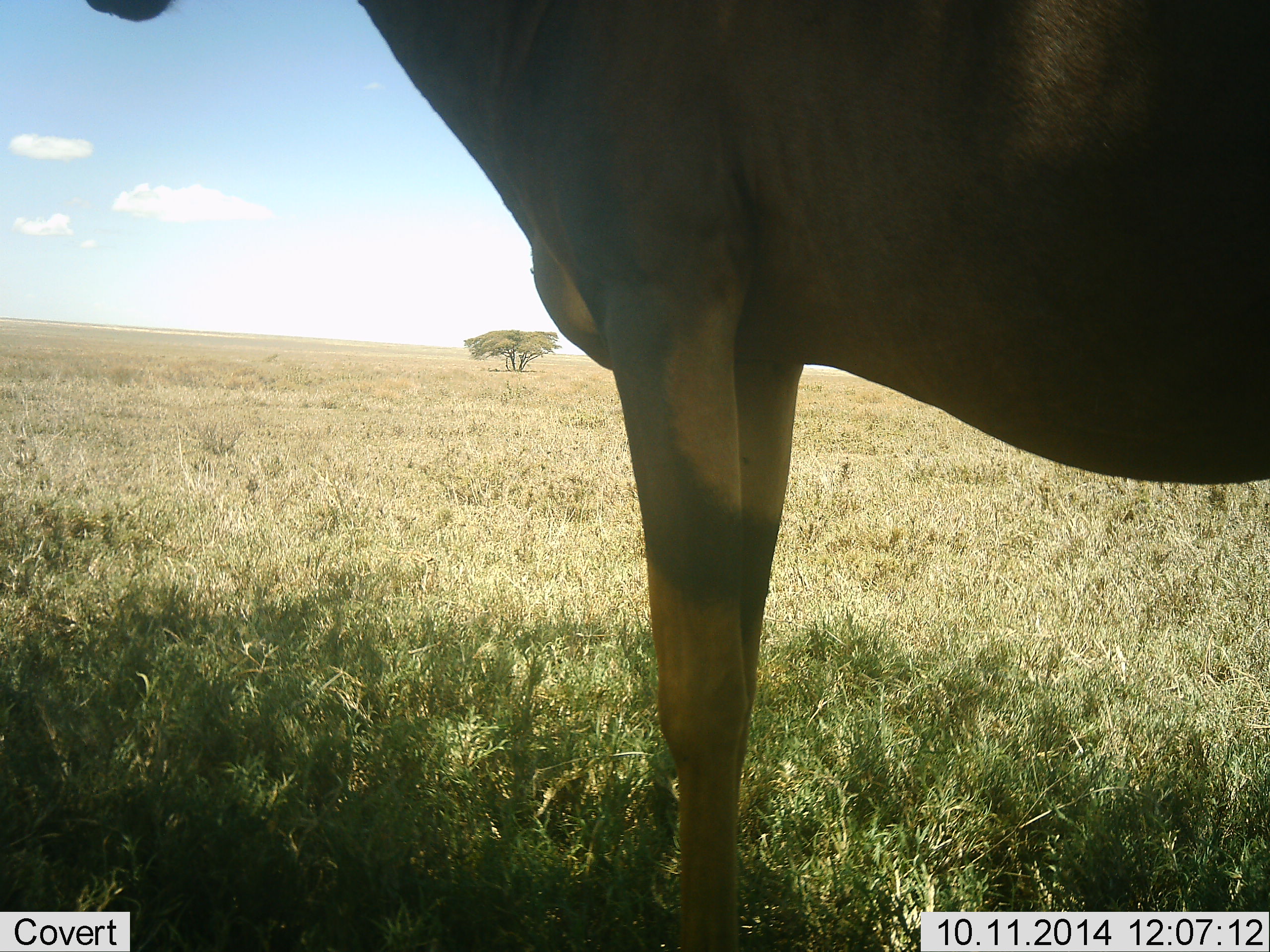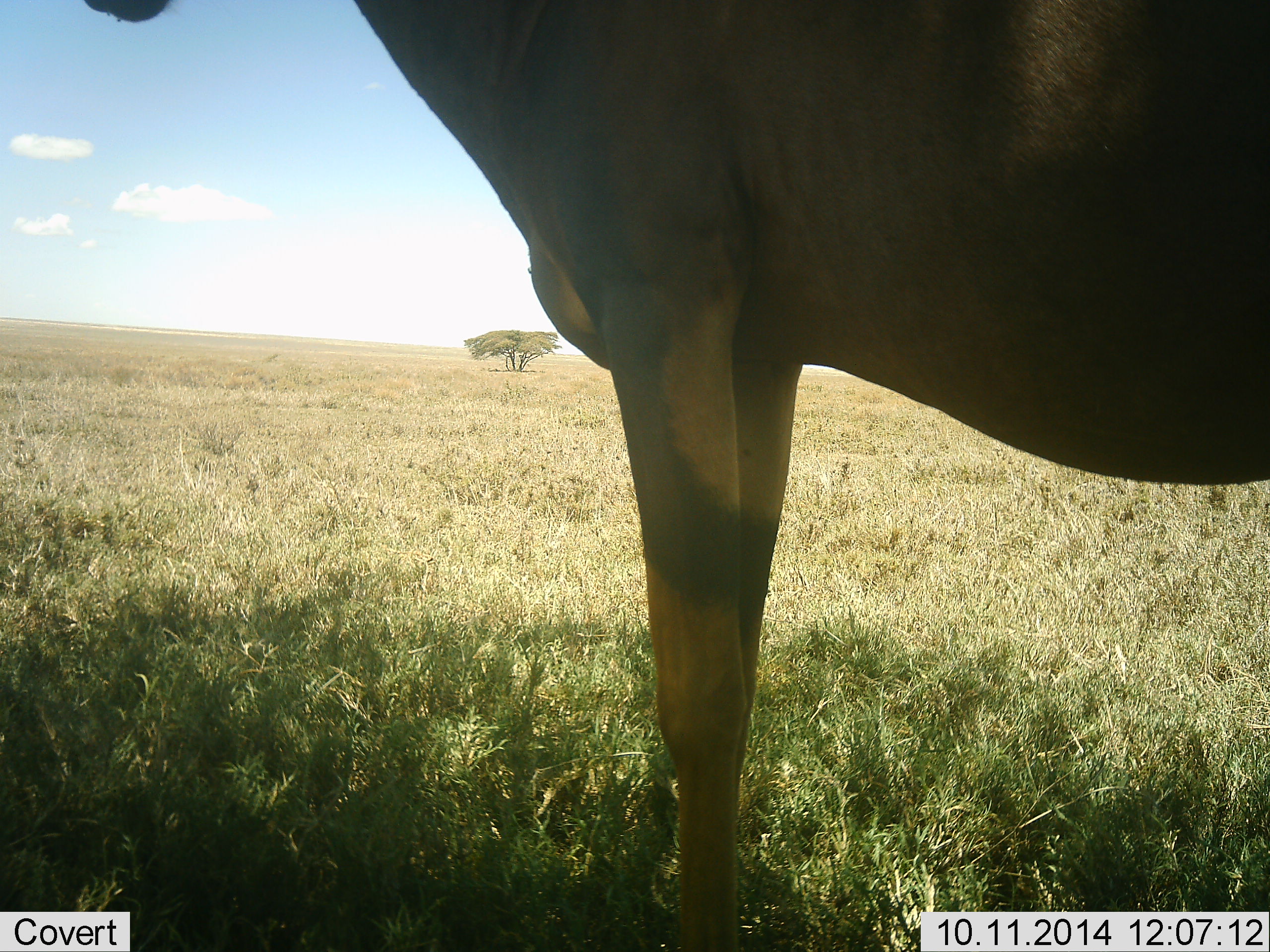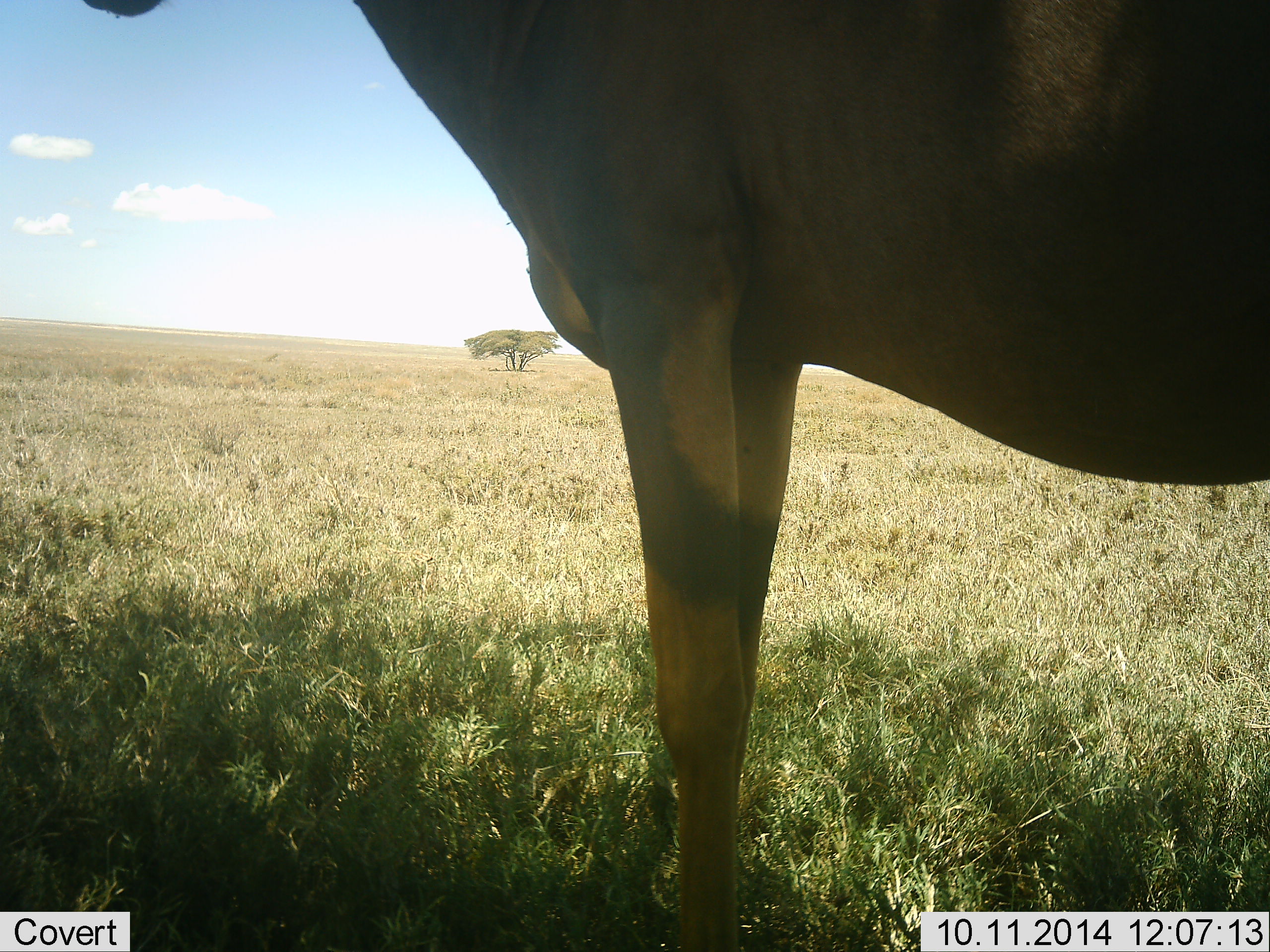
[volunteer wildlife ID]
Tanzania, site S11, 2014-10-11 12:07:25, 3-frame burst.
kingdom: Animalia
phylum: Chordata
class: Mammalia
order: Artiodactyla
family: Bovidae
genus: Alcelaphus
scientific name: Alcelaphus buselaphus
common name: hartebeest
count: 1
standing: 100%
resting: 0%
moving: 0%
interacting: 0%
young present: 0%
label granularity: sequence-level